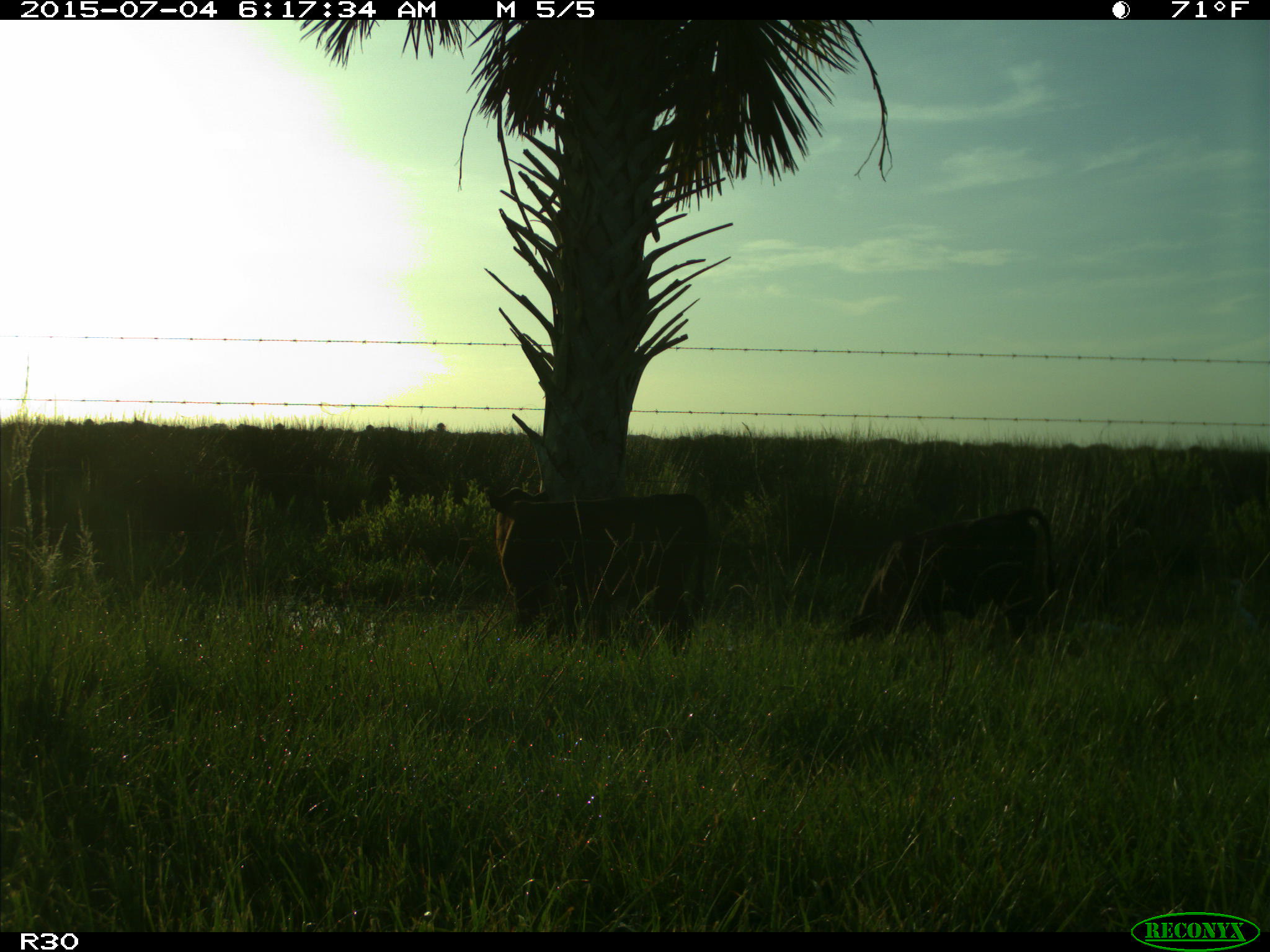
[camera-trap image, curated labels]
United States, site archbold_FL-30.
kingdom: Animalia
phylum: Chordata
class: Mammalia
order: Artiodactyla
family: Bovidae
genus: Bos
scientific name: Bos taurus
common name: domestic cow